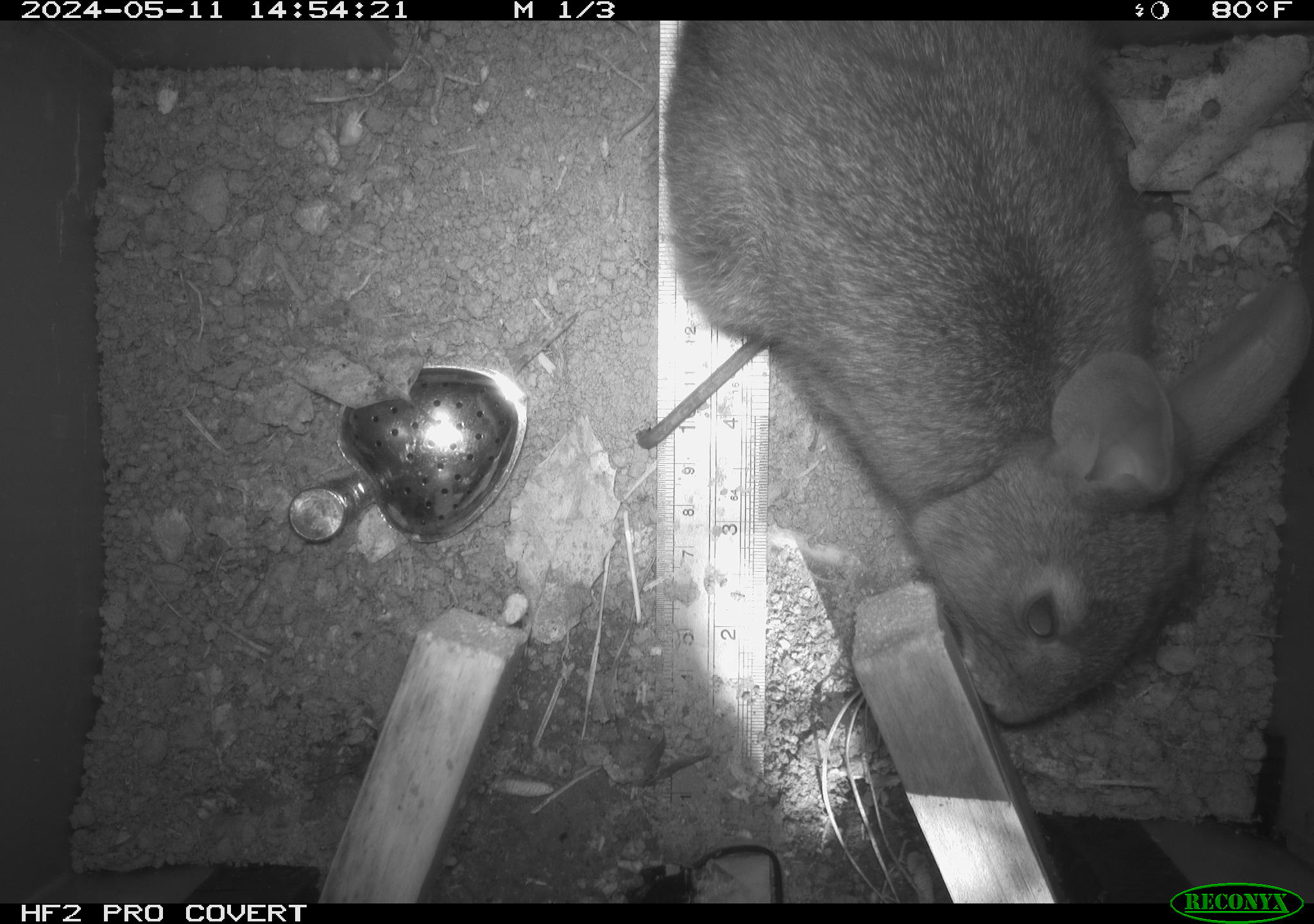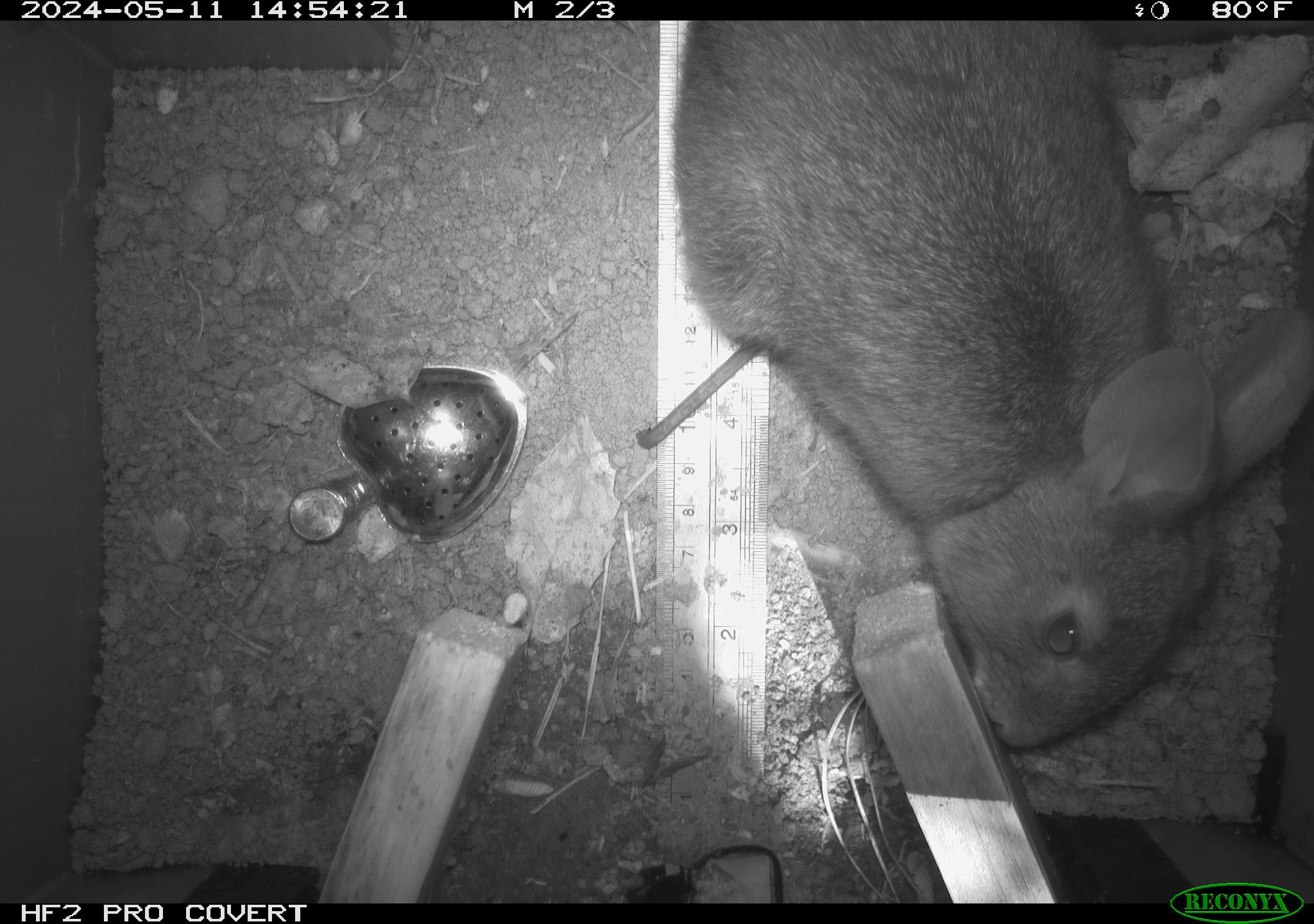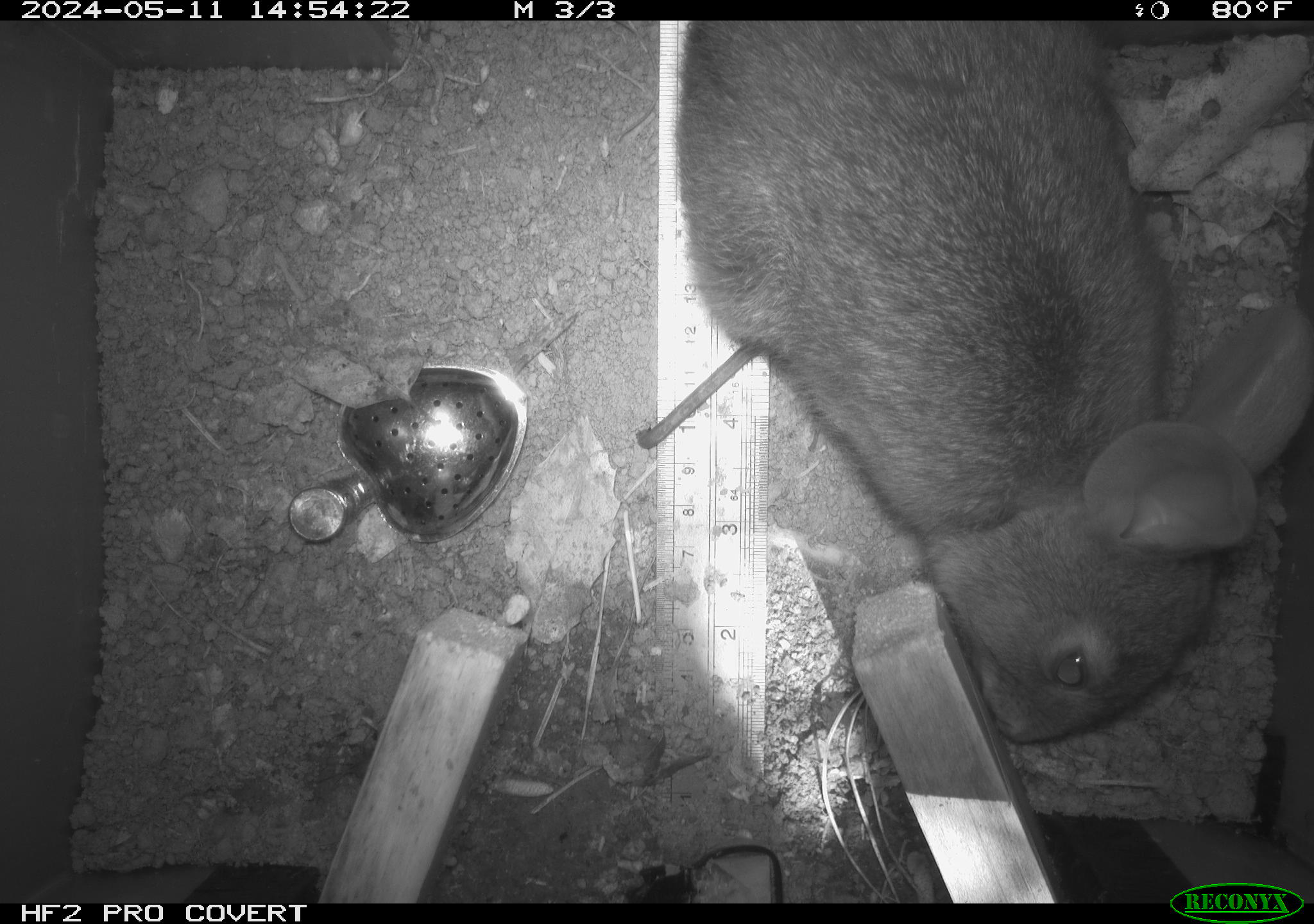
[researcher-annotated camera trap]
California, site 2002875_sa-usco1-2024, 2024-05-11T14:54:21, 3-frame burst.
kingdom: Animalia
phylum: Chordata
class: Mammalia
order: Lagomorpha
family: Leporidae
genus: Sylvilagus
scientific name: Sylvilagus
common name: cottontail rabbits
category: sylvilagus species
Sylvilagus species (cottontail rabbits) (Sylvilagus).